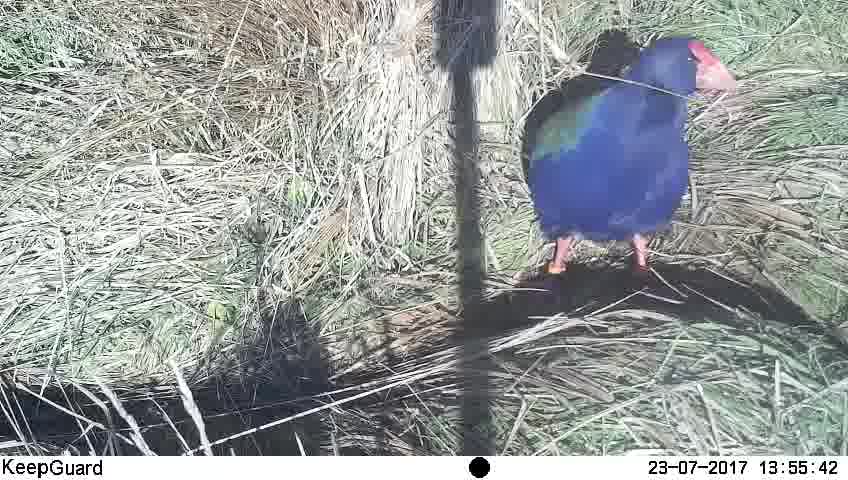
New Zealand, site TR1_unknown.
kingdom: Animalia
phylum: Chordata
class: Aves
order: Gruiformes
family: Rallidae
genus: Porphyrio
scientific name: Porphyrio mantelli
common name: takahe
Takahe (Porphyrio mantelli).